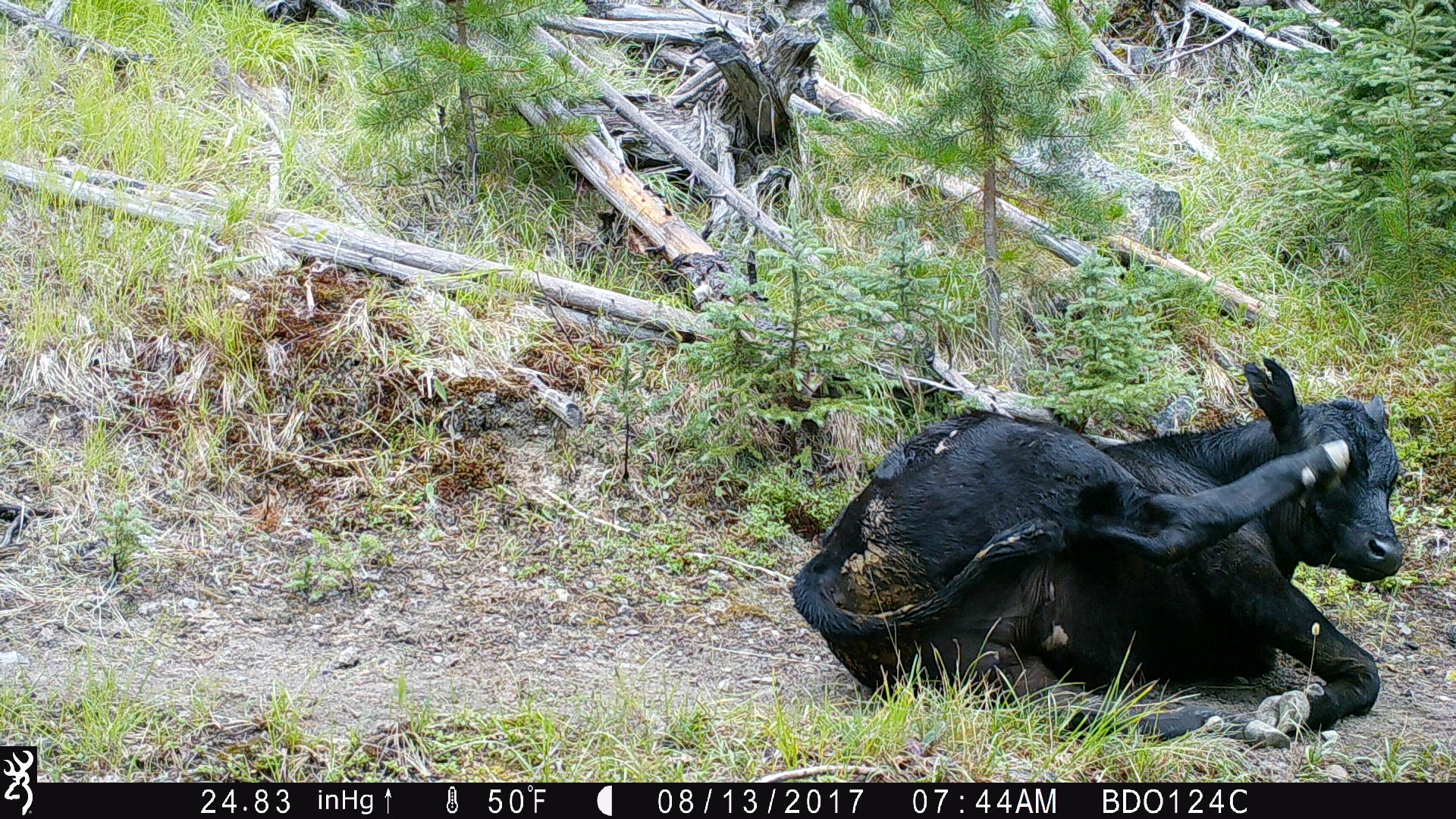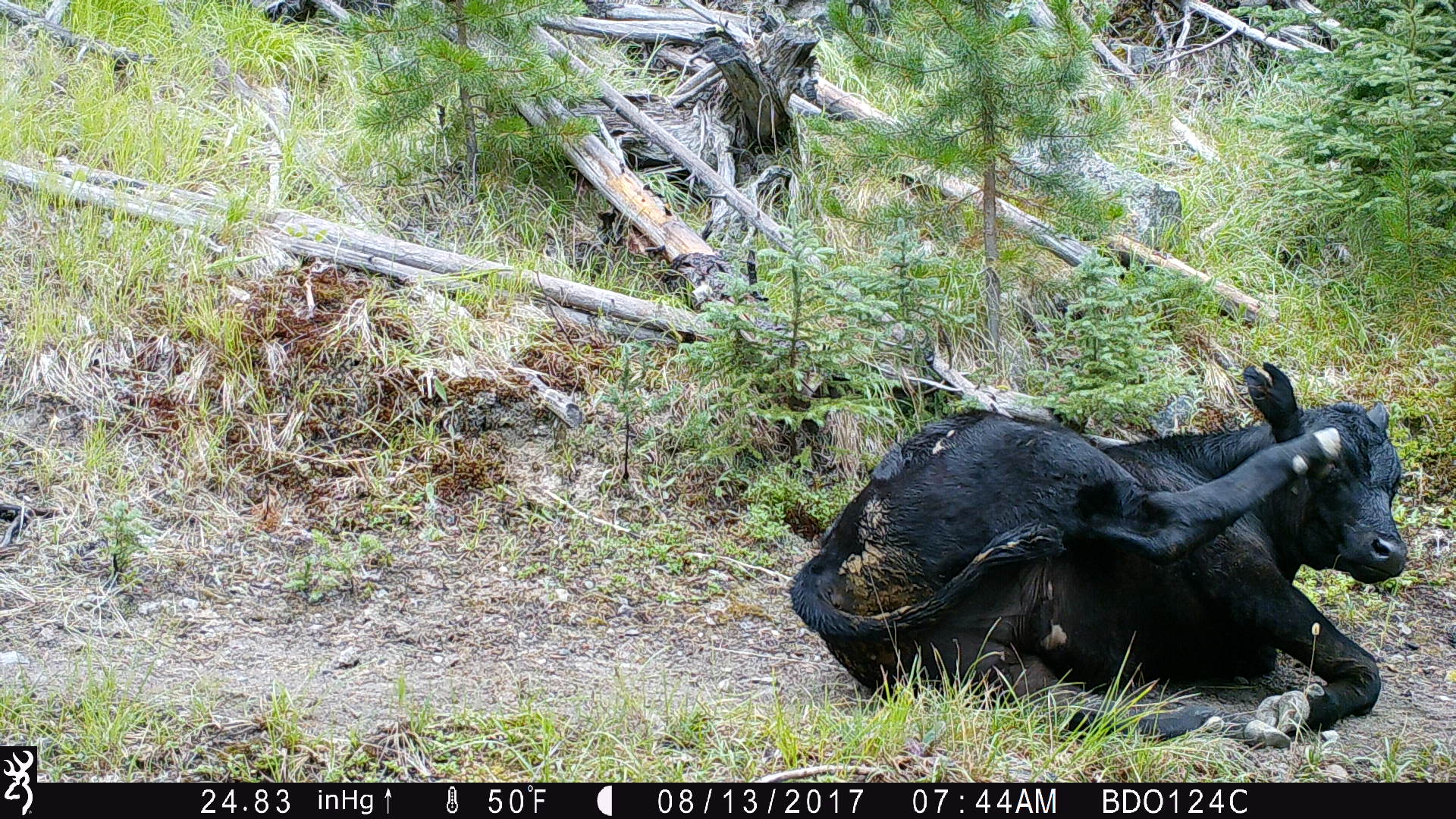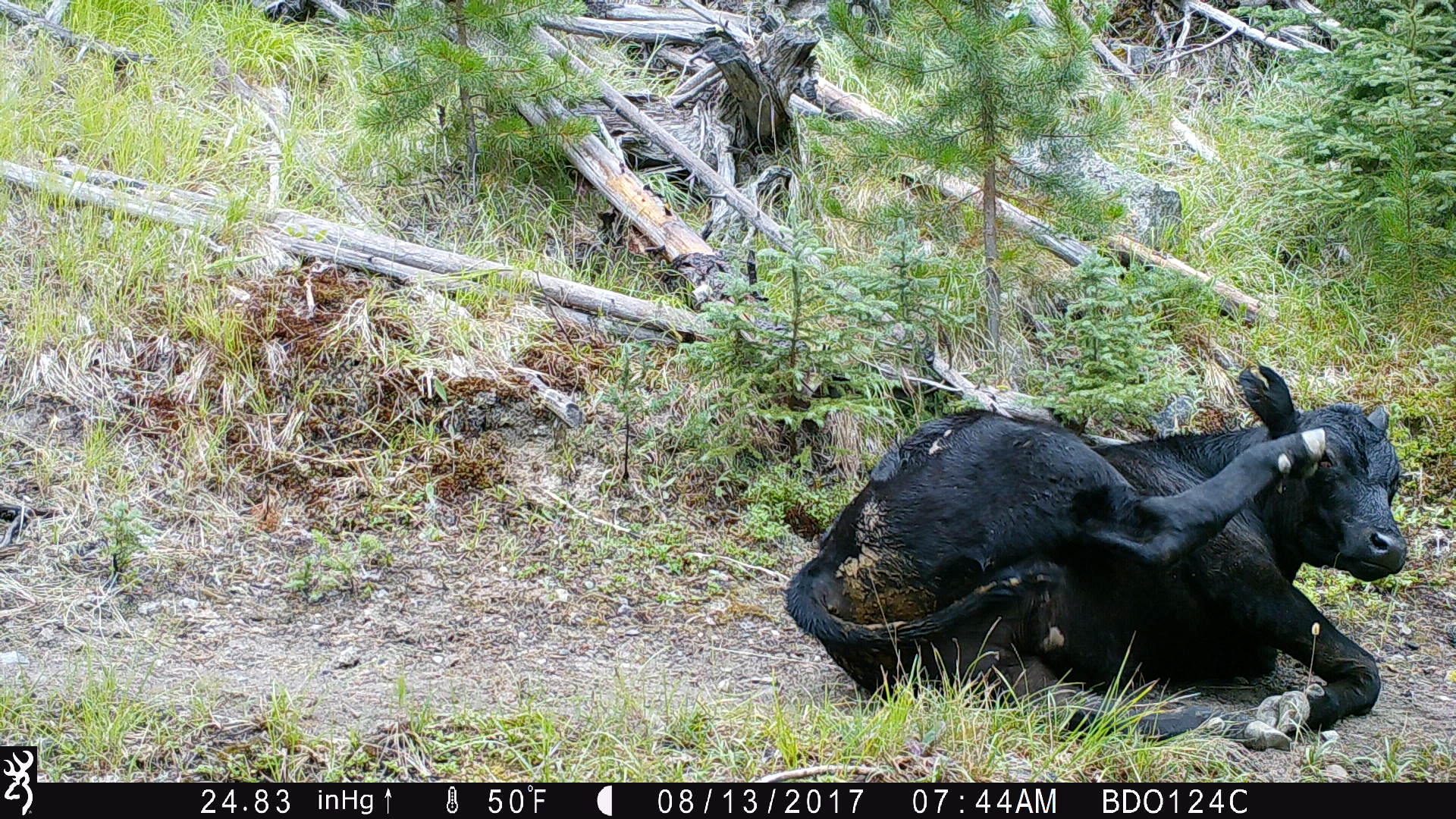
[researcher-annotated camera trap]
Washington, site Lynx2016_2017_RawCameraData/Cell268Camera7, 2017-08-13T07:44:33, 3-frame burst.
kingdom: Animalia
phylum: Chordata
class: Mammalia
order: Artiodactyla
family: Bovidae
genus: Bos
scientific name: Bos taurus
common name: domestic cattle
Domestic cattle (Bos taurus). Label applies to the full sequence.